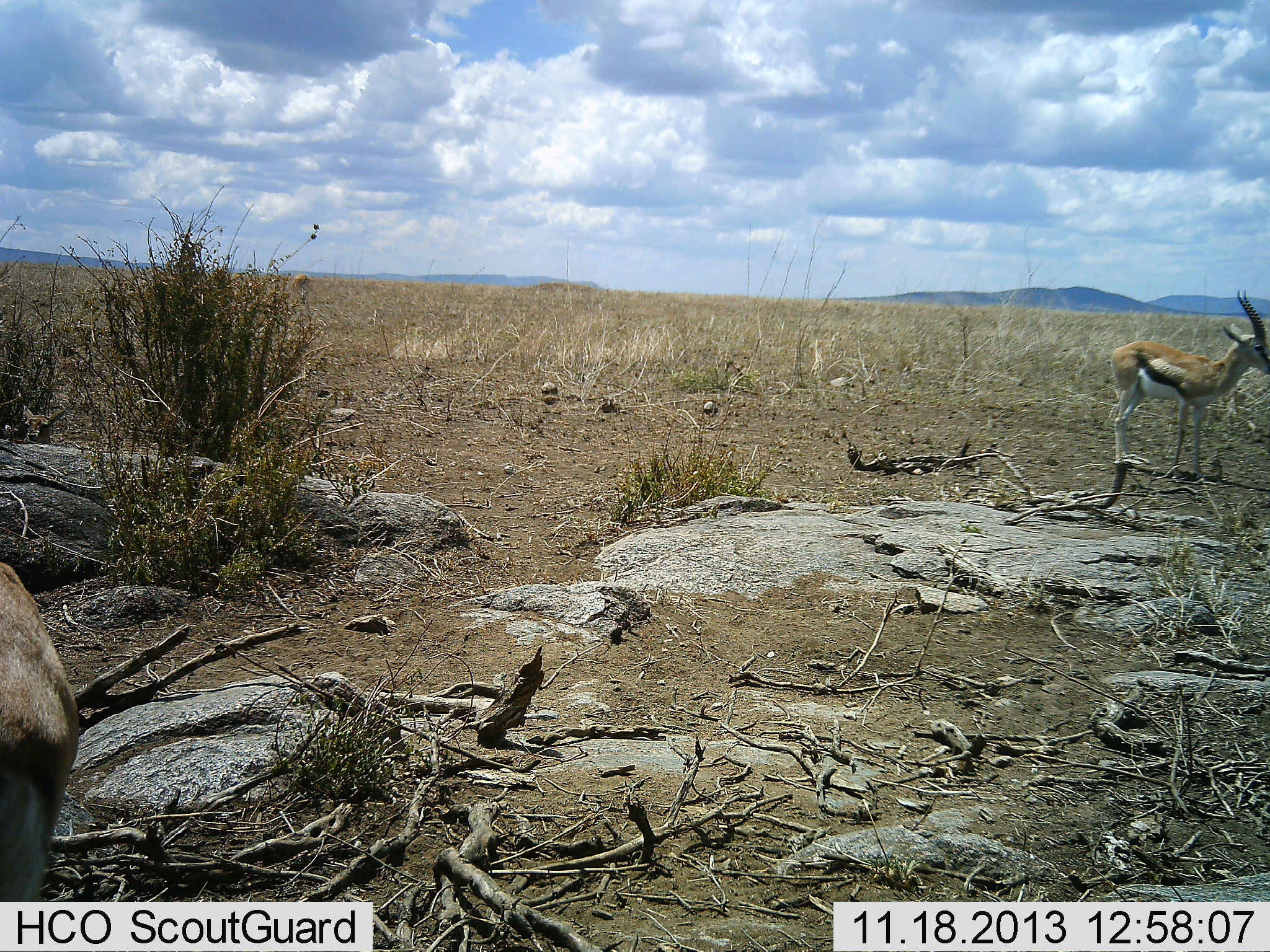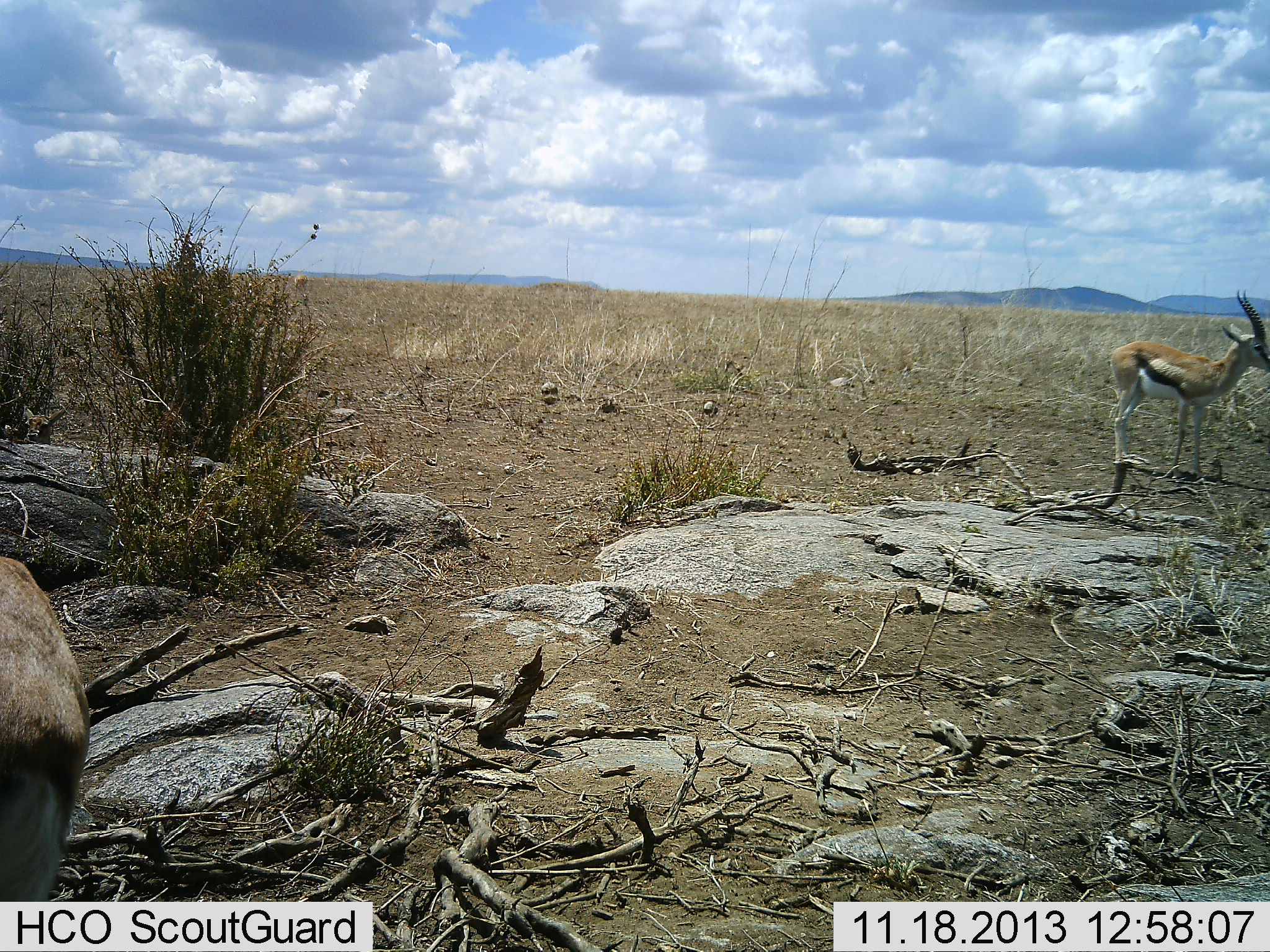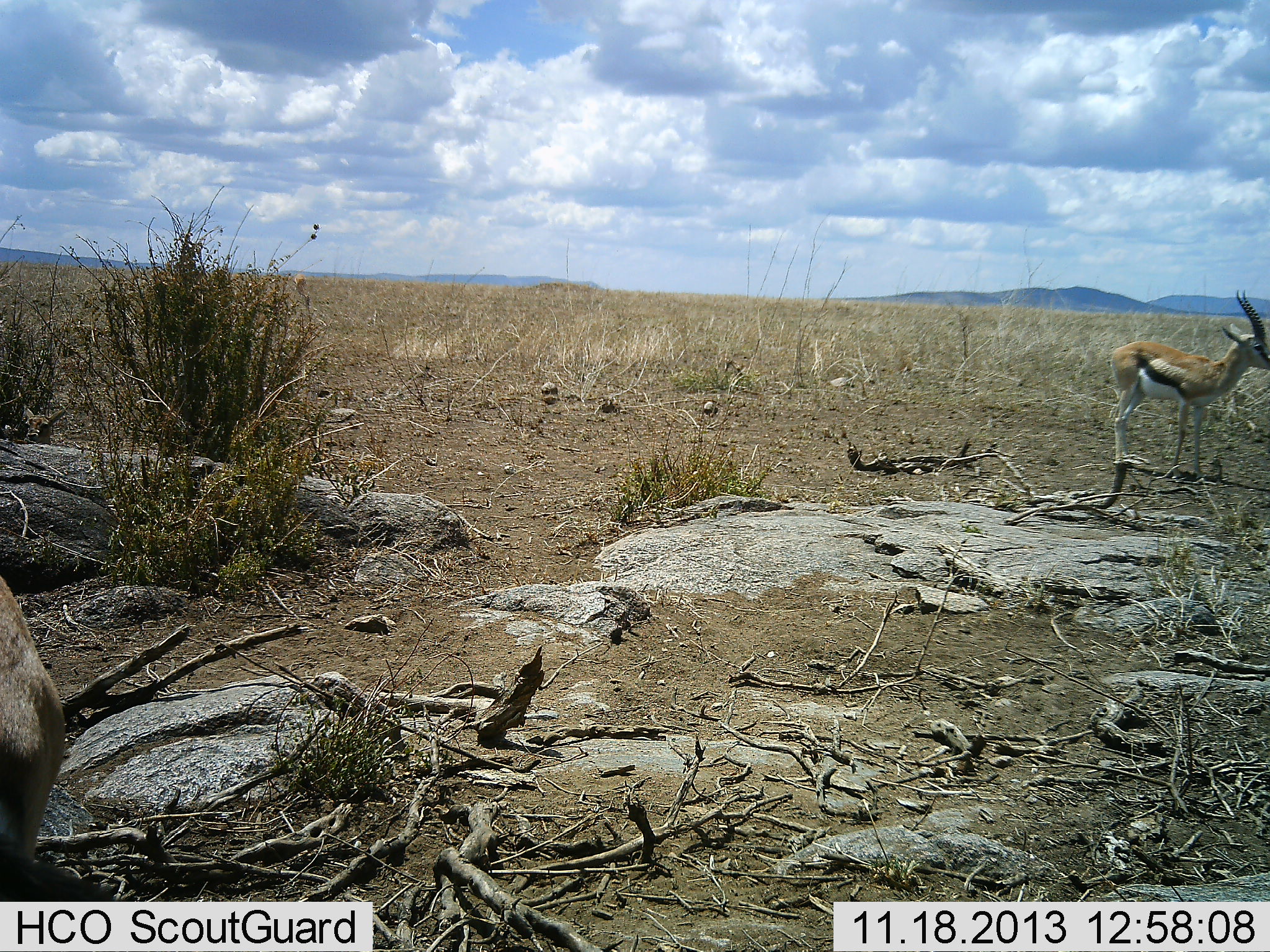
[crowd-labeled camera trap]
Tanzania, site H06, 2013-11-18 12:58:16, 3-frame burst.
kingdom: Animalia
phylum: Chordata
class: Mammalia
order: Artiodactyla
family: Bovidae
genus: Eudorcas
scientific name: Eudorcas thomsonii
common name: thomson's gazelle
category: gazellethomsons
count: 2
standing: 100%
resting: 0%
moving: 0%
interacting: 0%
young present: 0%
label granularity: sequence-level